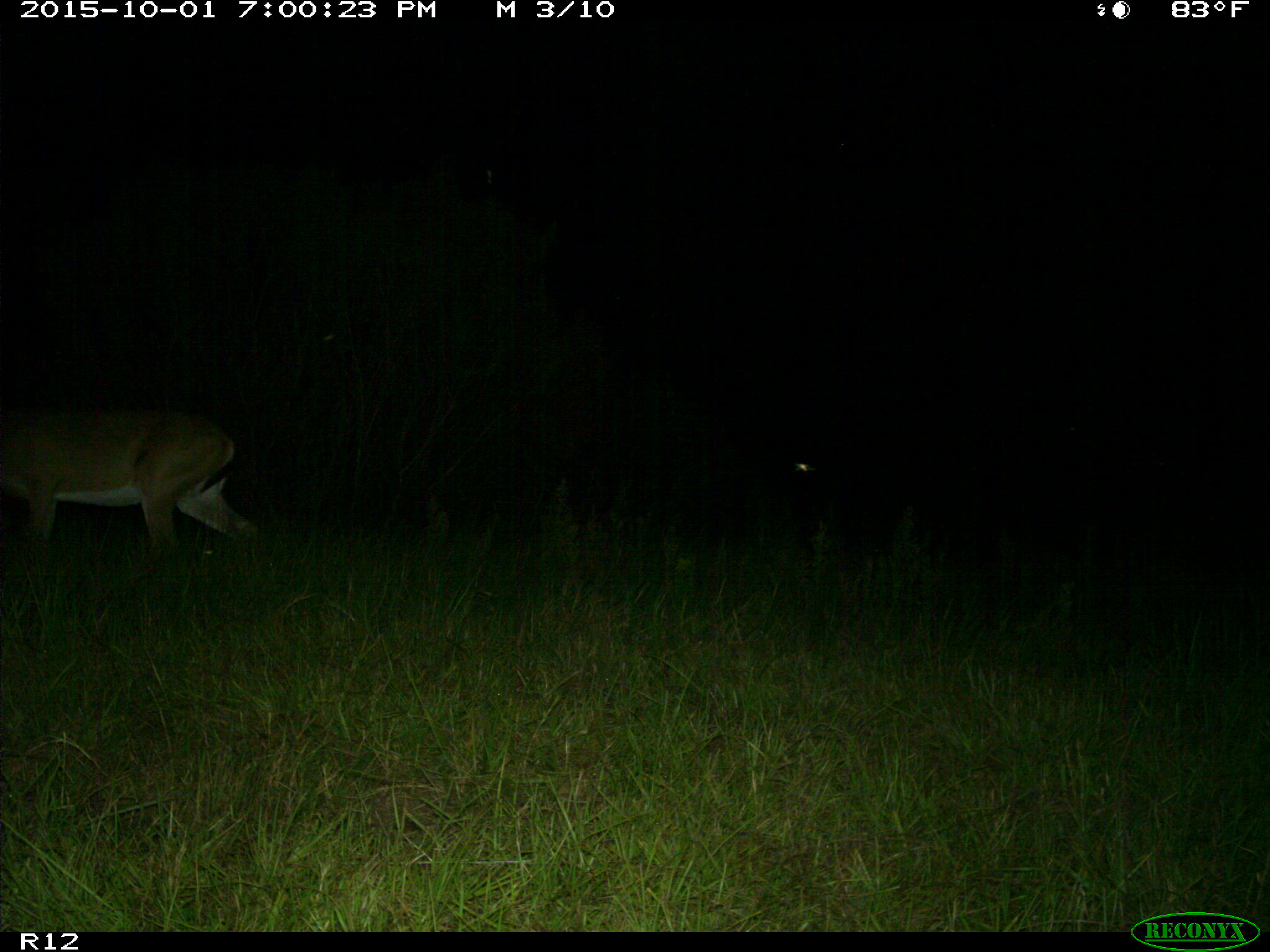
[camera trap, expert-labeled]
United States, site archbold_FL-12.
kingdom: Animalia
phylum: Chordata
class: Mammalia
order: Artiodactyla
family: Cervidae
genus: Odocoileus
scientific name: Odocoileus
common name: deer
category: unidentified deer